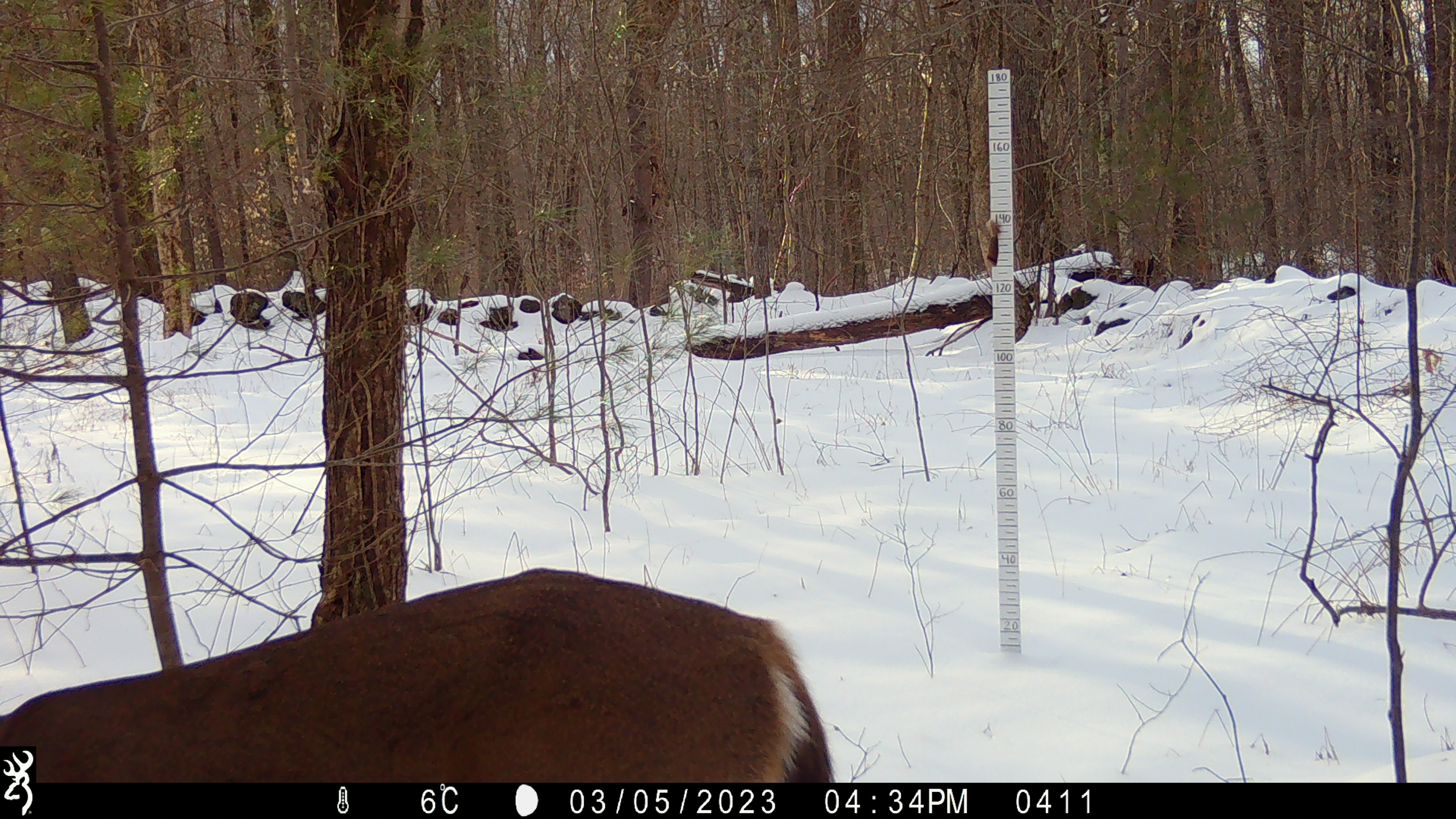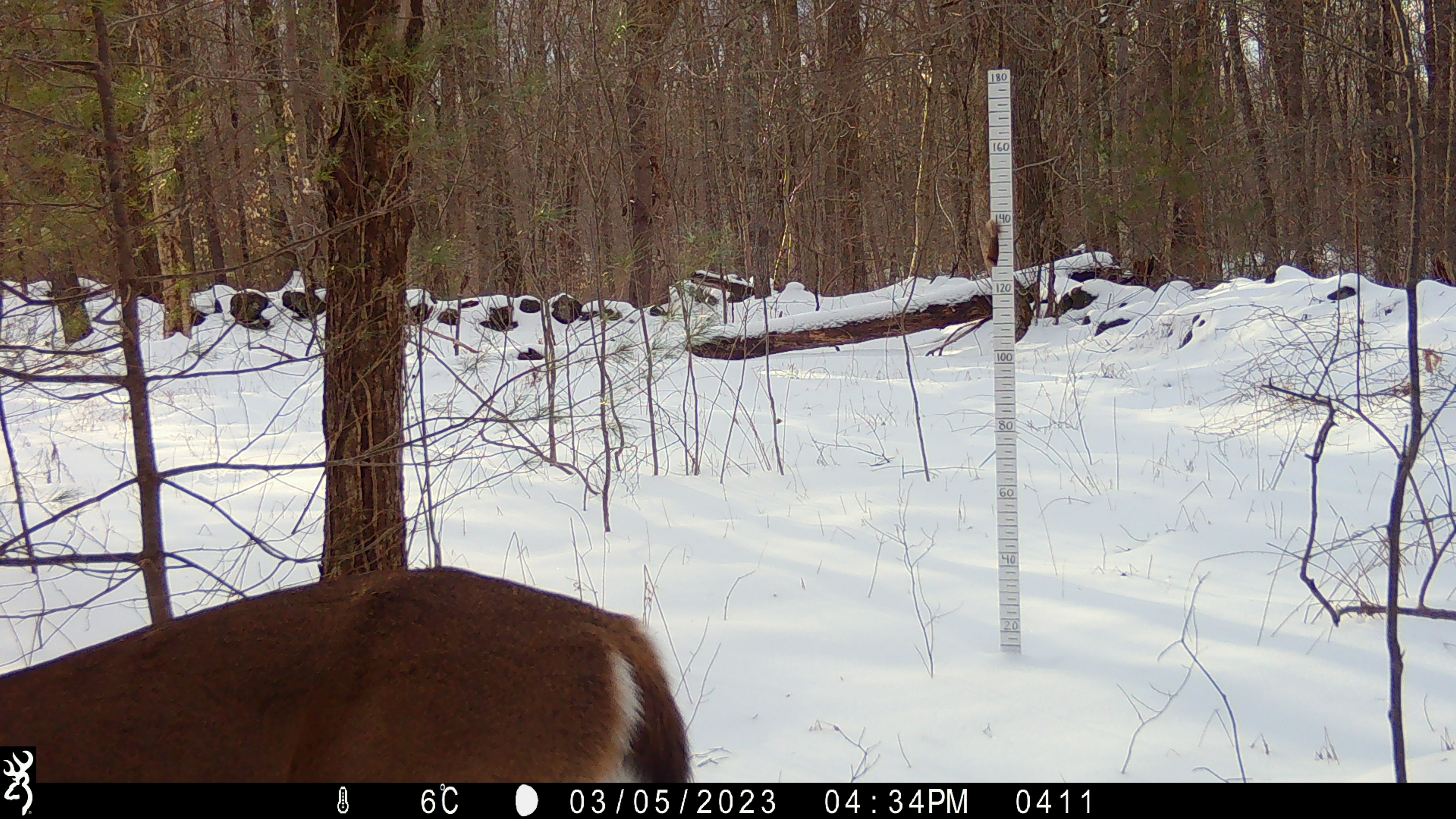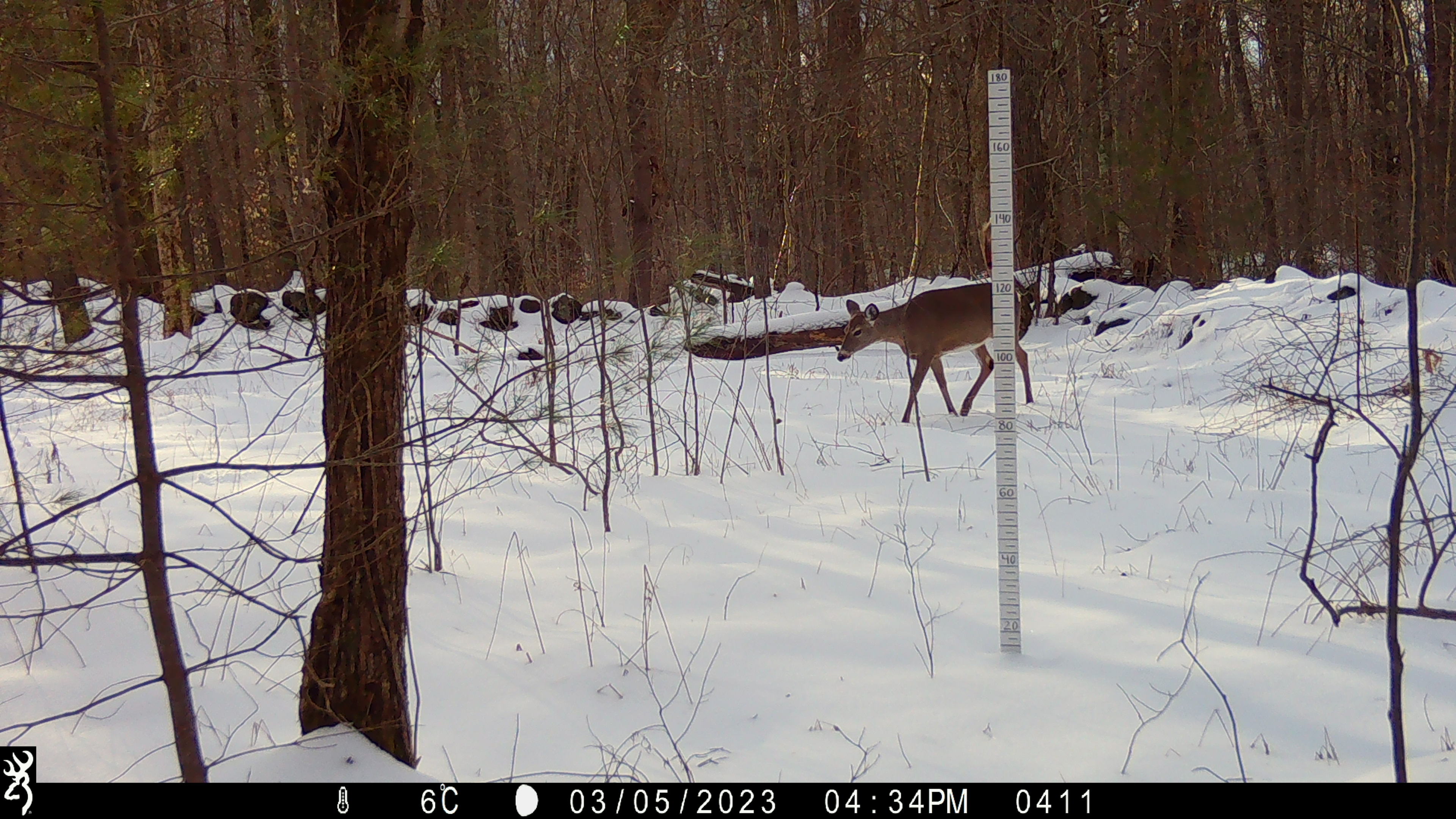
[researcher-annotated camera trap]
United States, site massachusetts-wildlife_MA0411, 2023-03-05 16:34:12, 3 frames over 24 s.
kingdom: Animalia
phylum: Chordata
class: Mammalia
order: Artiodactyla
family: Cervidae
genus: Odocoileus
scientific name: Odocoileus virginianus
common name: white-tailed deer